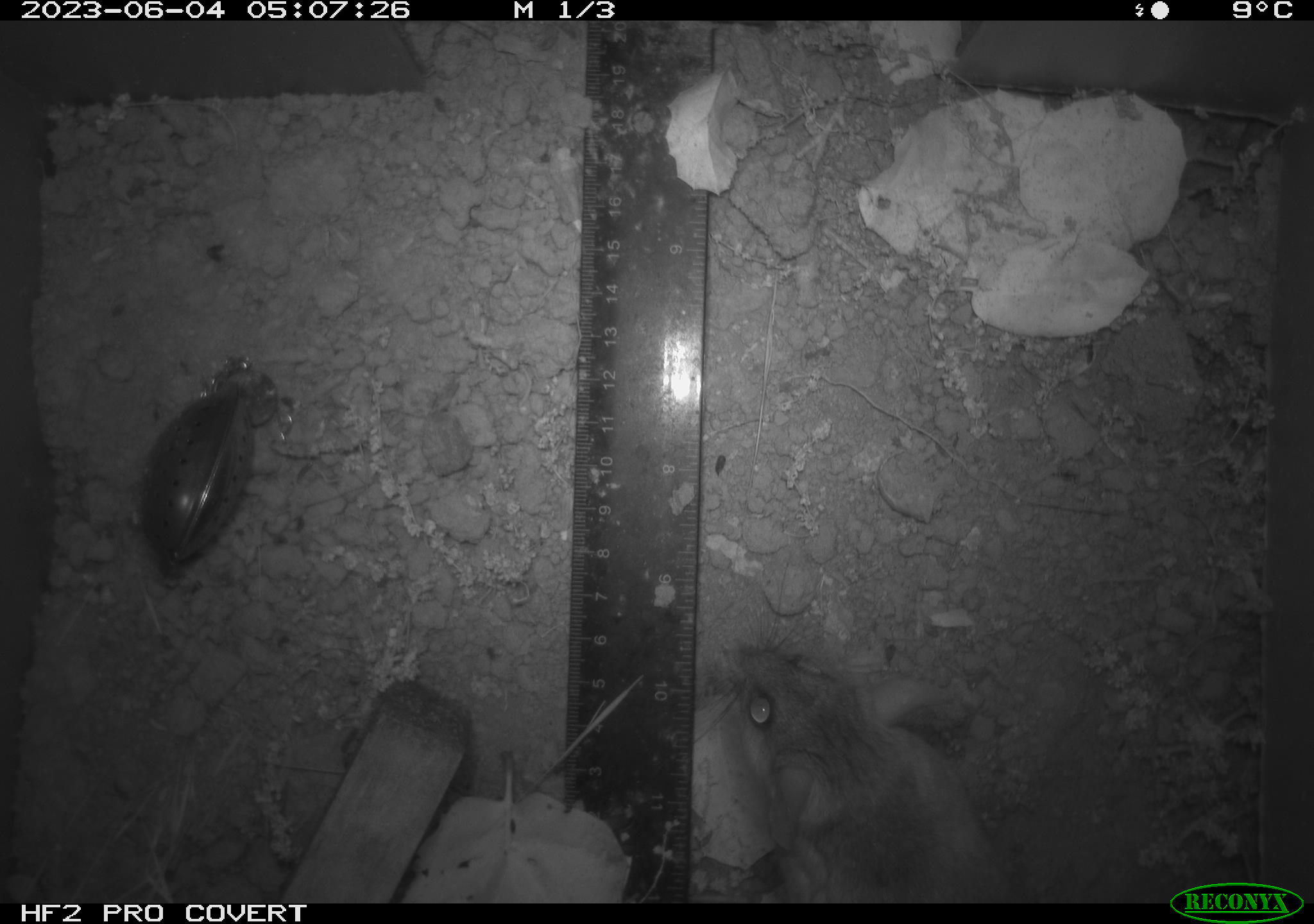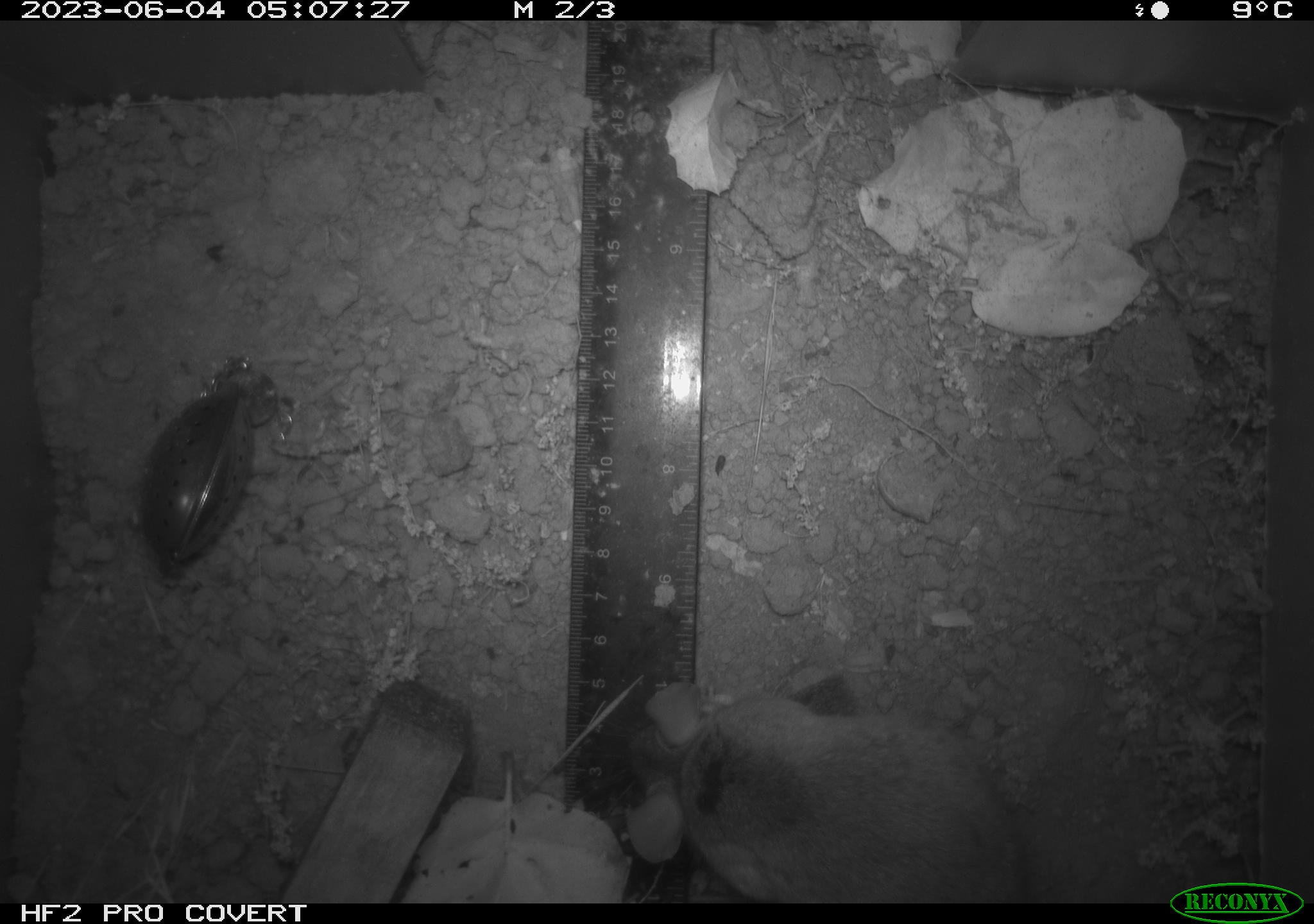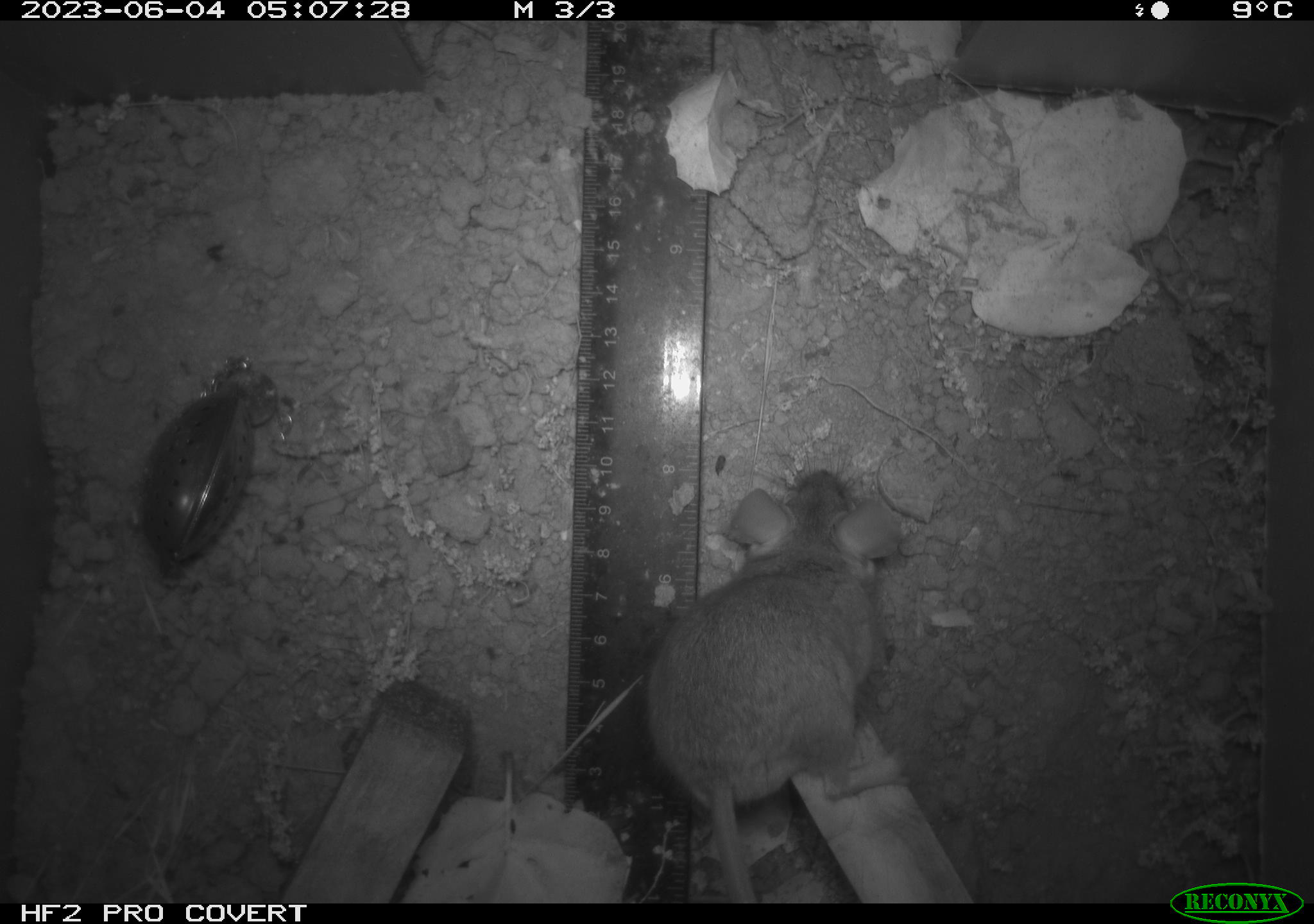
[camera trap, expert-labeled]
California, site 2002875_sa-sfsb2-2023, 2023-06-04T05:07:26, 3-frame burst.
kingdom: Animalia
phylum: Chordata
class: Mammalia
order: Rodentia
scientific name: Rodentia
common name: mouse species